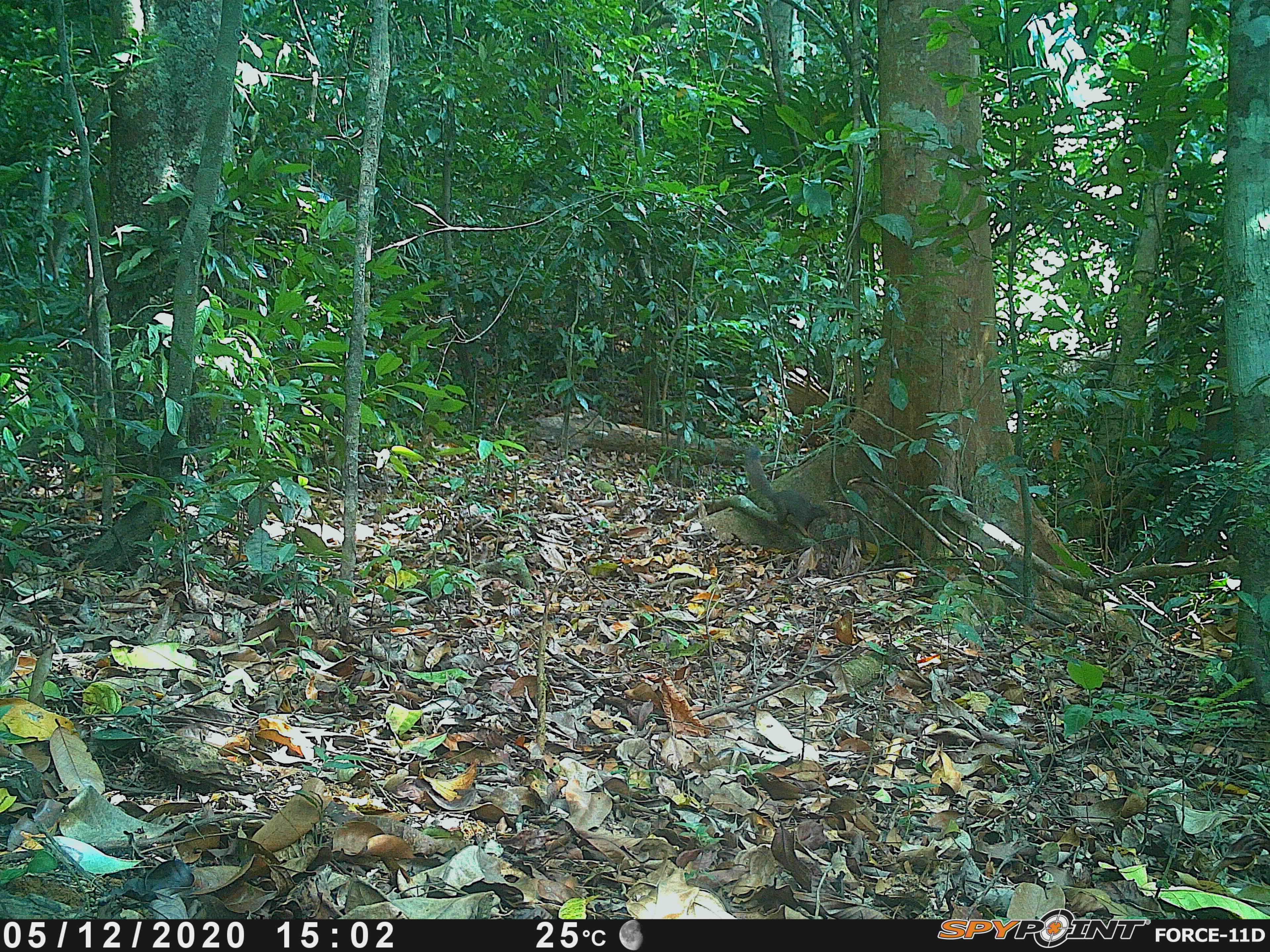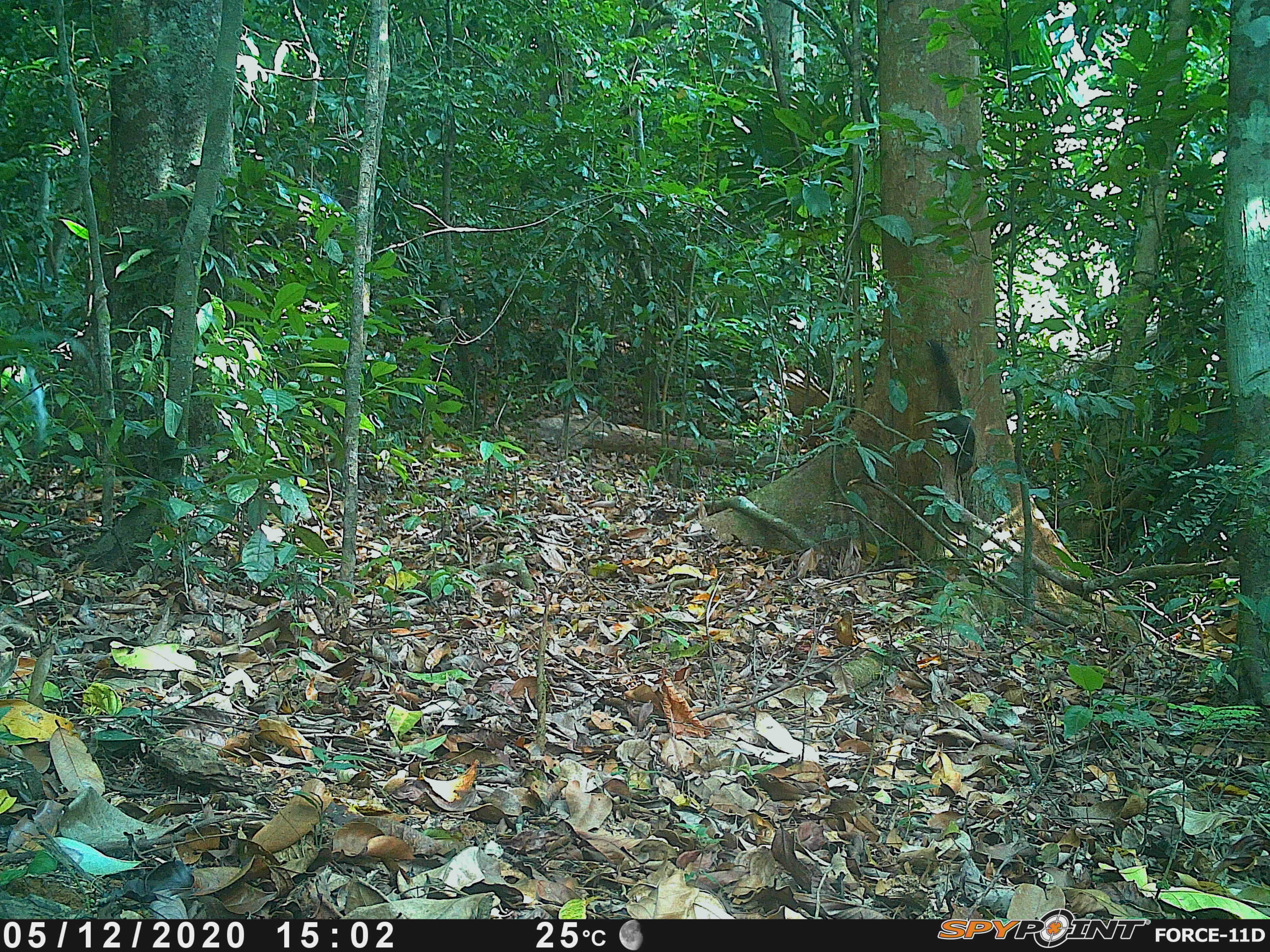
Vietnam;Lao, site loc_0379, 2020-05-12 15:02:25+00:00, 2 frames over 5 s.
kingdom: Animalia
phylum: Chordata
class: Mammalia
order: Rodentia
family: Sciuridae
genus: Callosciurus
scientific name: Callosciurus erythraeus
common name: pallas's squirrel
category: pallass squirrel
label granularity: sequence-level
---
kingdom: Animalia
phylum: Chordata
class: Mammalia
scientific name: Mammalia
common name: mammal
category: unidentified small mammal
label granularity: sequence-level